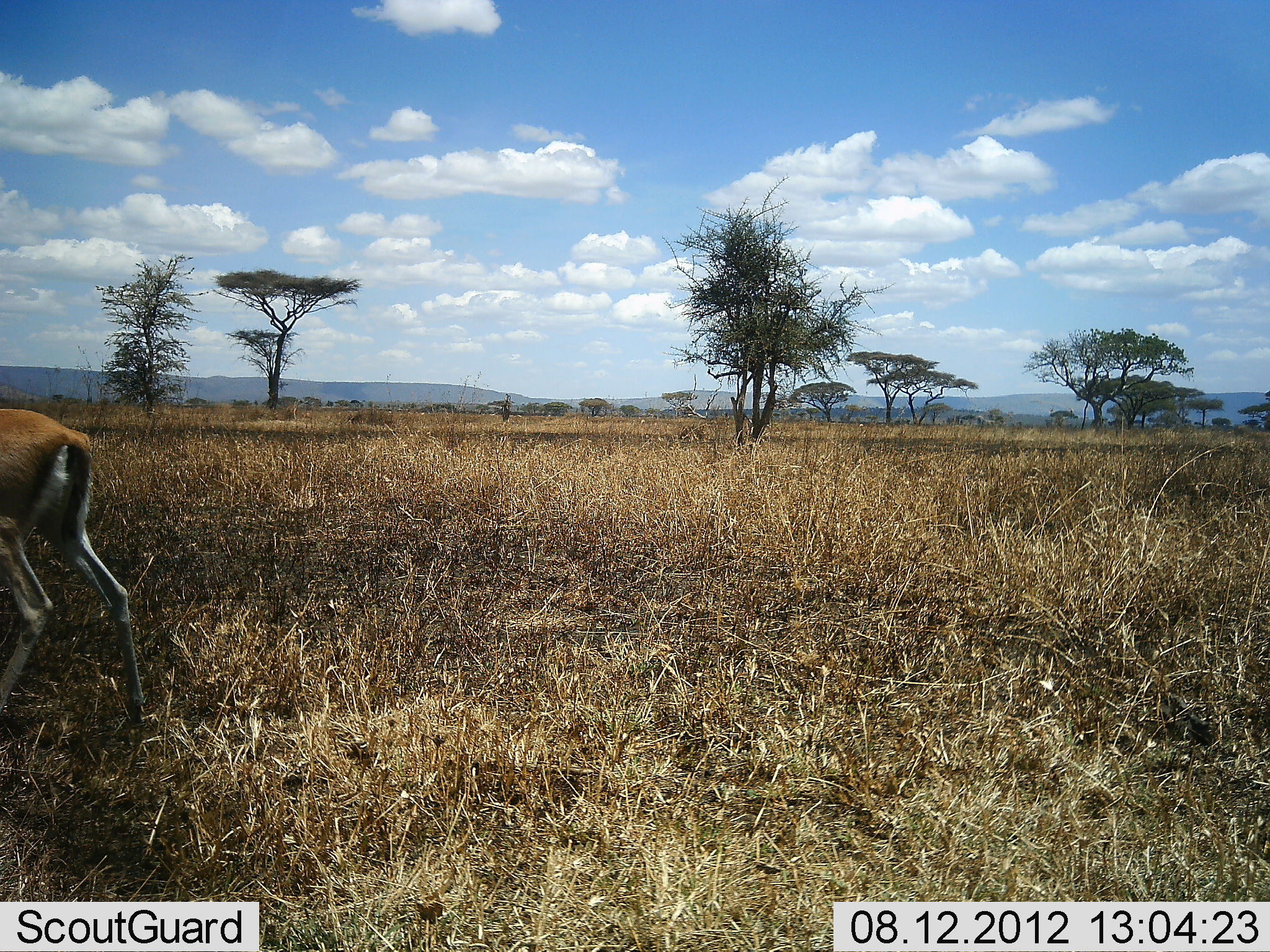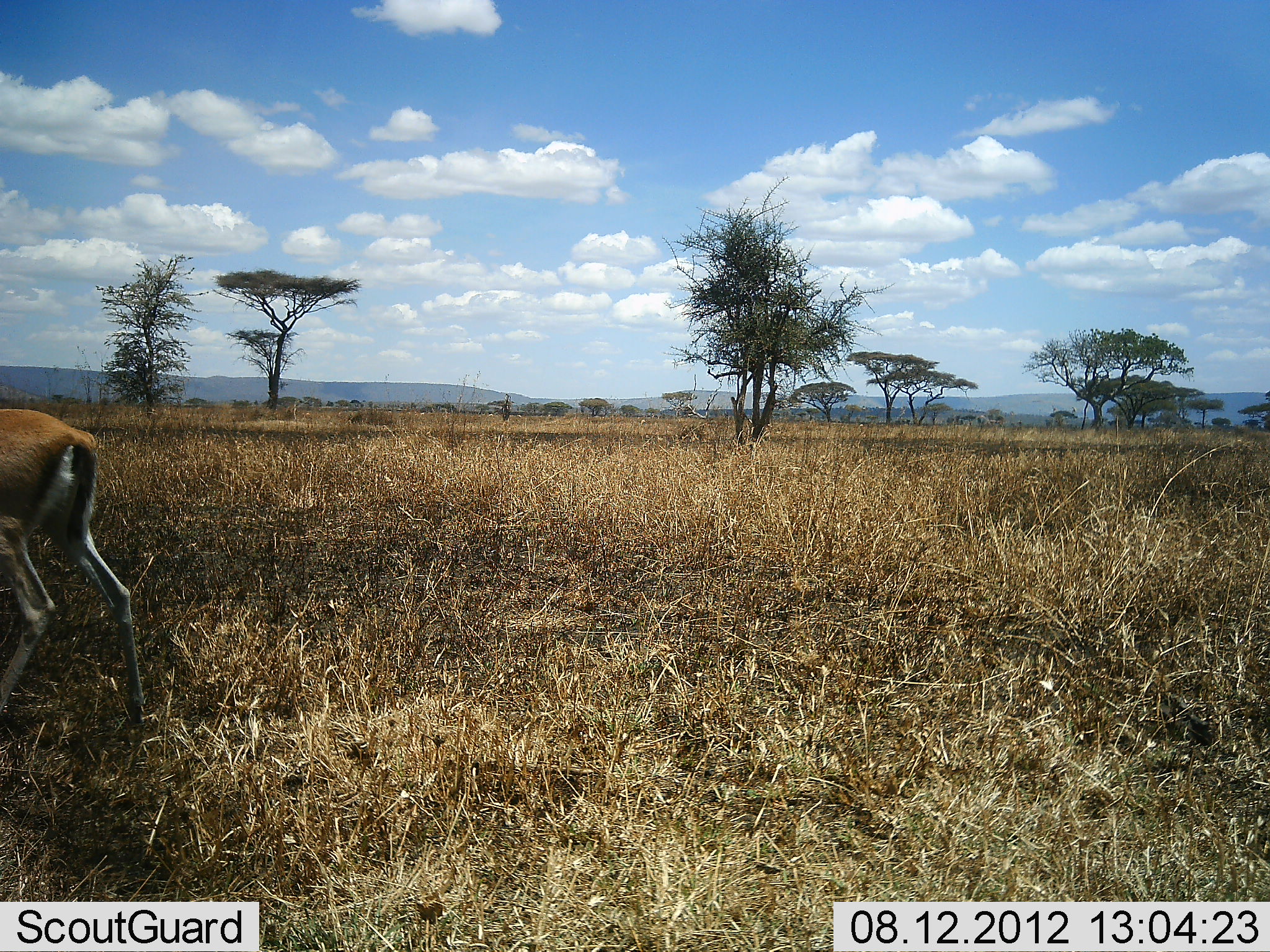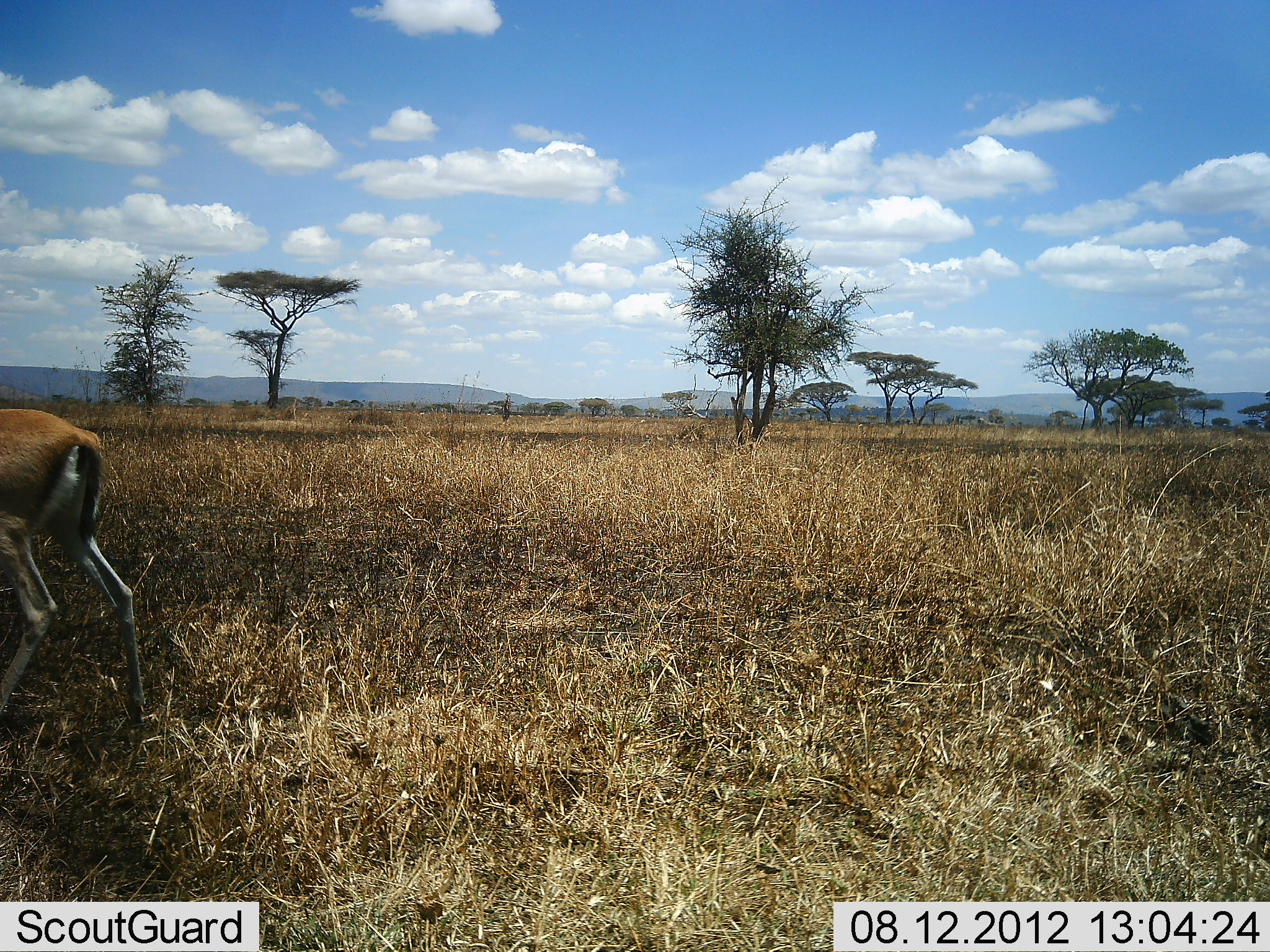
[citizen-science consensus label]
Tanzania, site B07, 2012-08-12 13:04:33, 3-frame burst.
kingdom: Animalia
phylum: Chordata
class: Mammalia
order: Artiodactyla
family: Bovidae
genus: Eudorcas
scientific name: Eudorcas thomsonii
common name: thomson's gazelle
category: gazellethomsons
Gazellethomsons (thomson's gazelle) (Eudorcas thomsonii), count 1. Behavior (volunteer vote fractions): standing 70%, resting 0%, moving 30%, interacting 0%. Young present (vote fraction): 0%. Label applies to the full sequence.